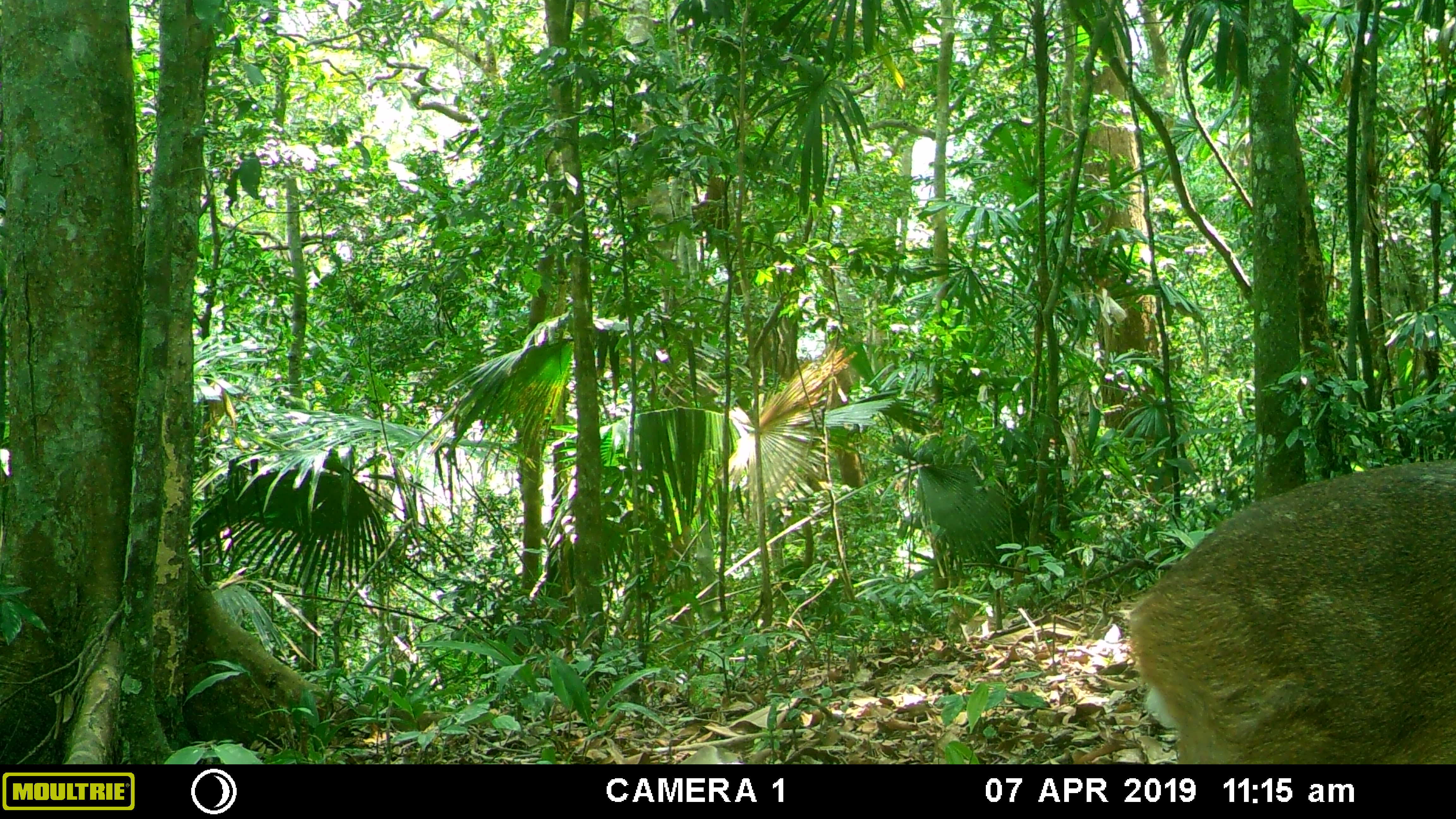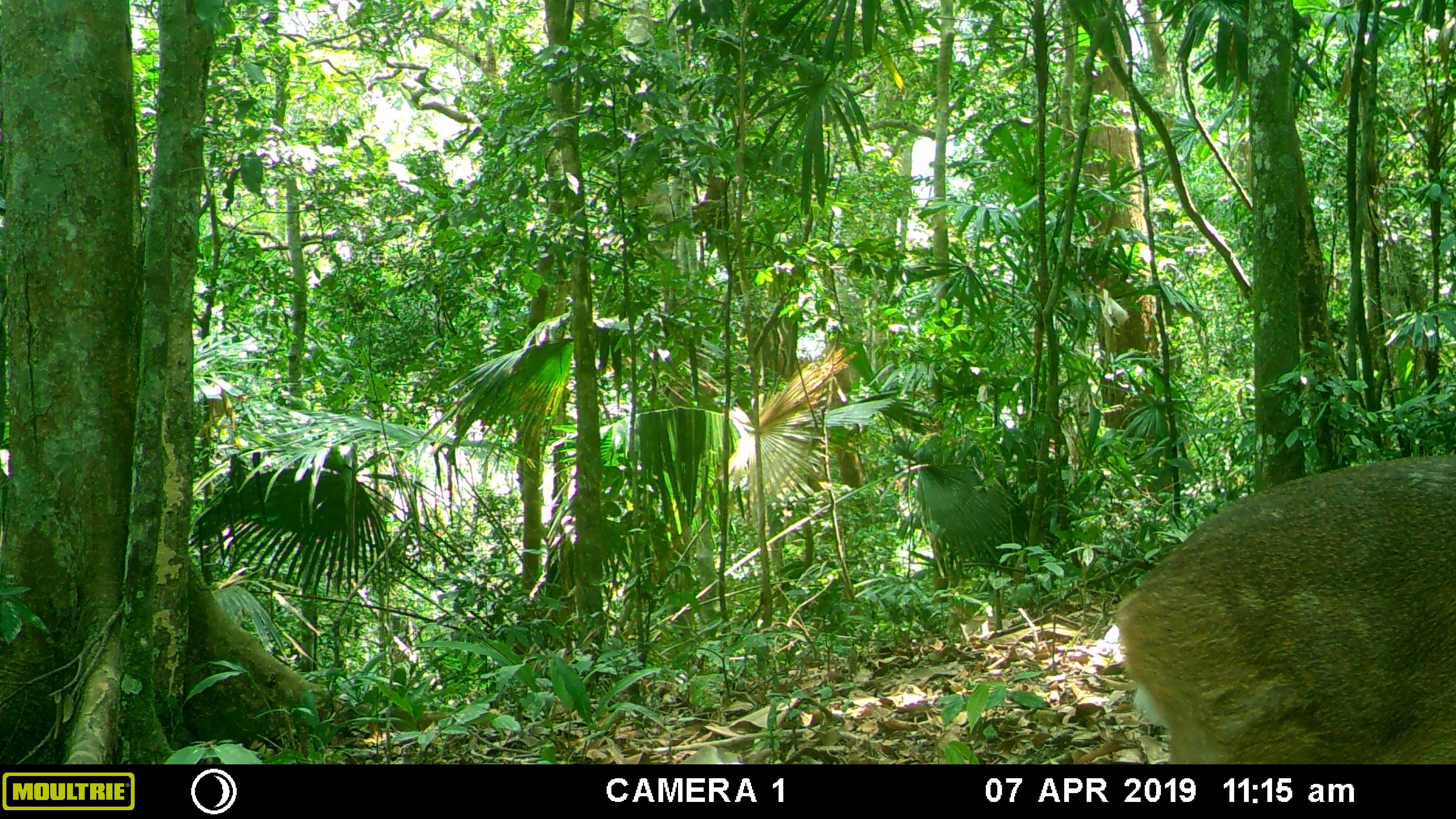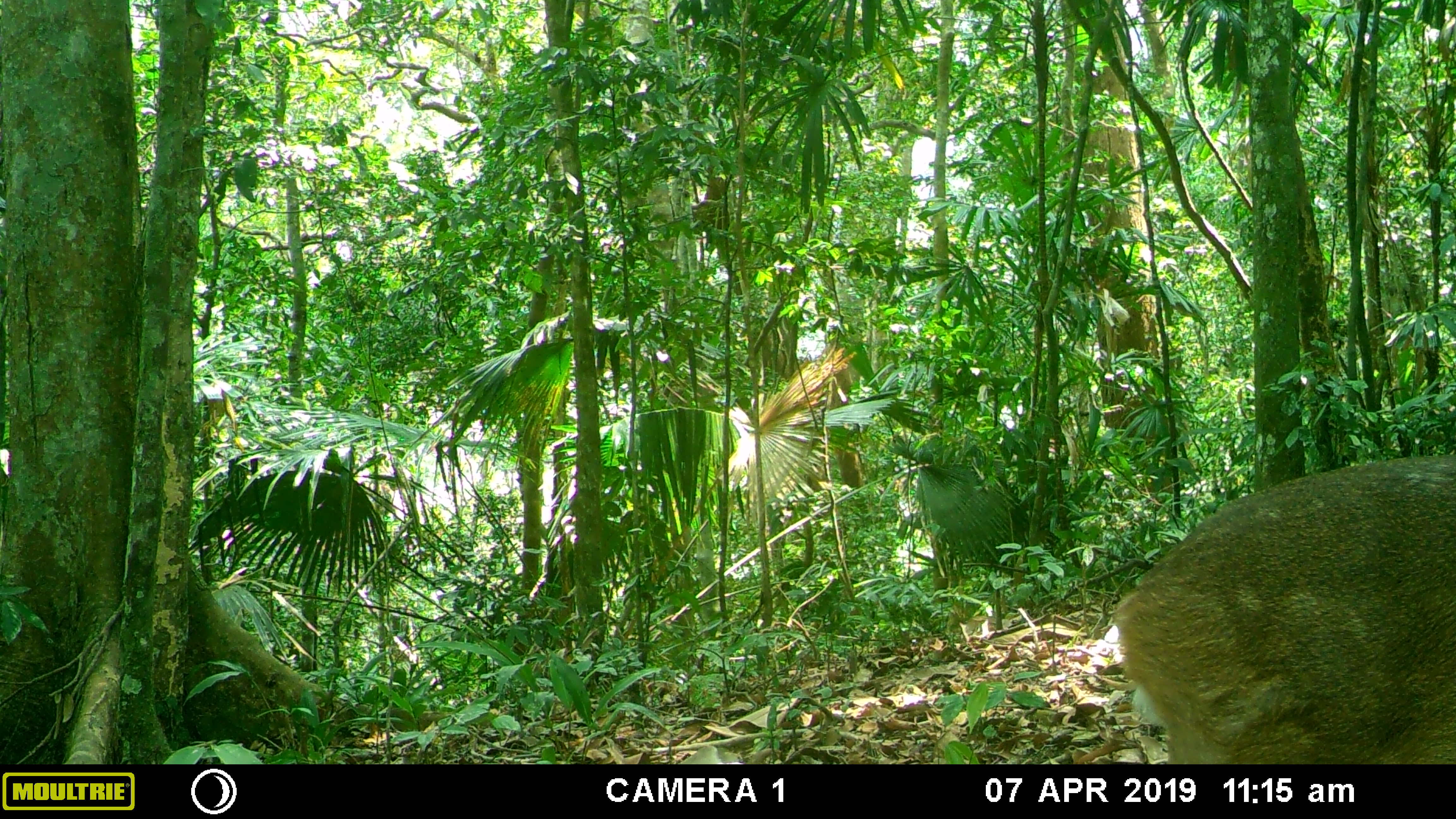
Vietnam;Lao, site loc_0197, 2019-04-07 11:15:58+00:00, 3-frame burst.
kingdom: Animalia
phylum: Chordata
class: Mammalia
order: Artiodactyla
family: Cervidae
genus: Muntiacus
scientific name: Muntiacus vuquangensis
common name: large-antlered muntjac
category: large antlered muntjac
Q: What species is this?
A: Large antlered muntjac (large-antlered muntjac) (Muntiacus vuquangensis).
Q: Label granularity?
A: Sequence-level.